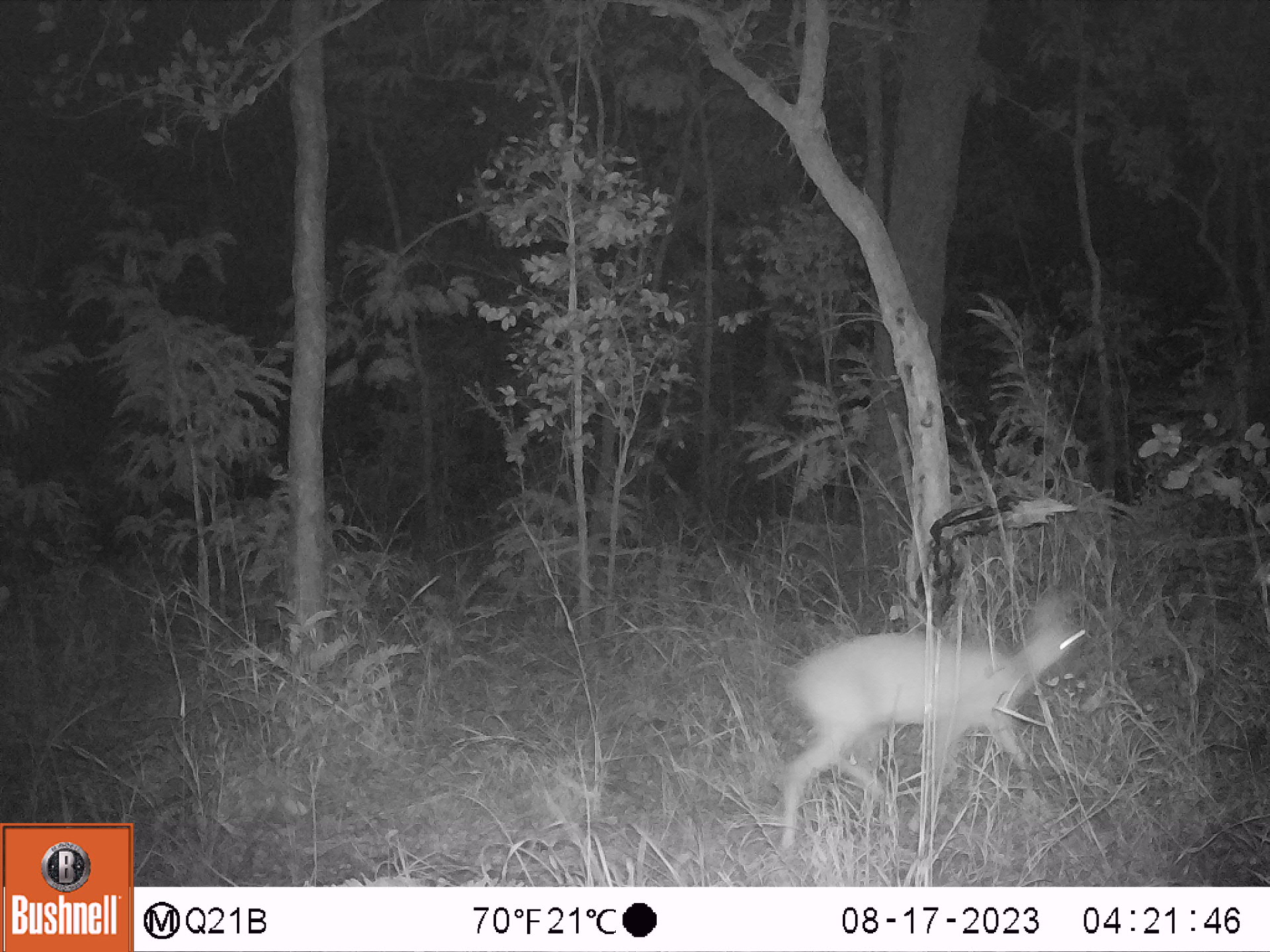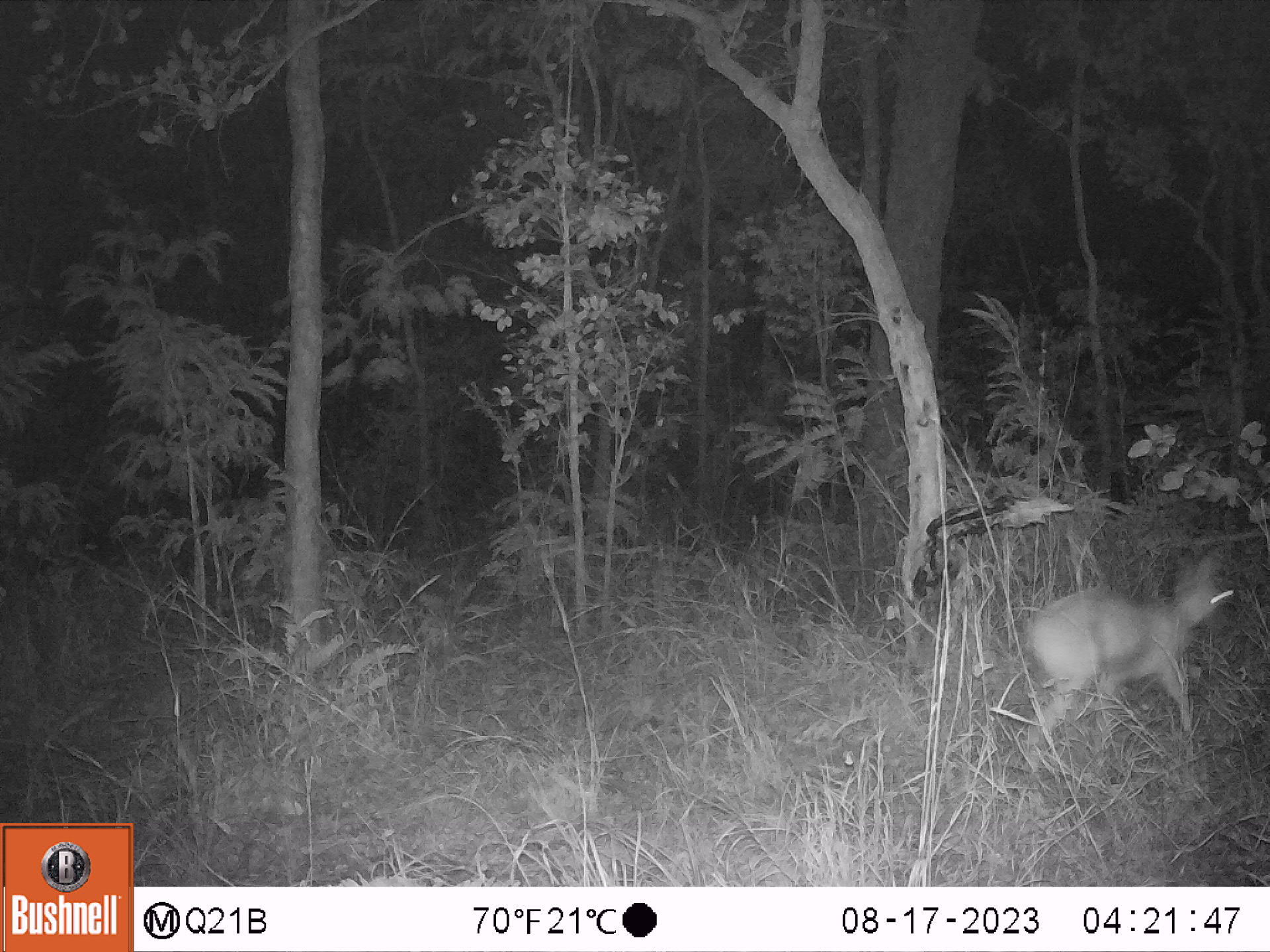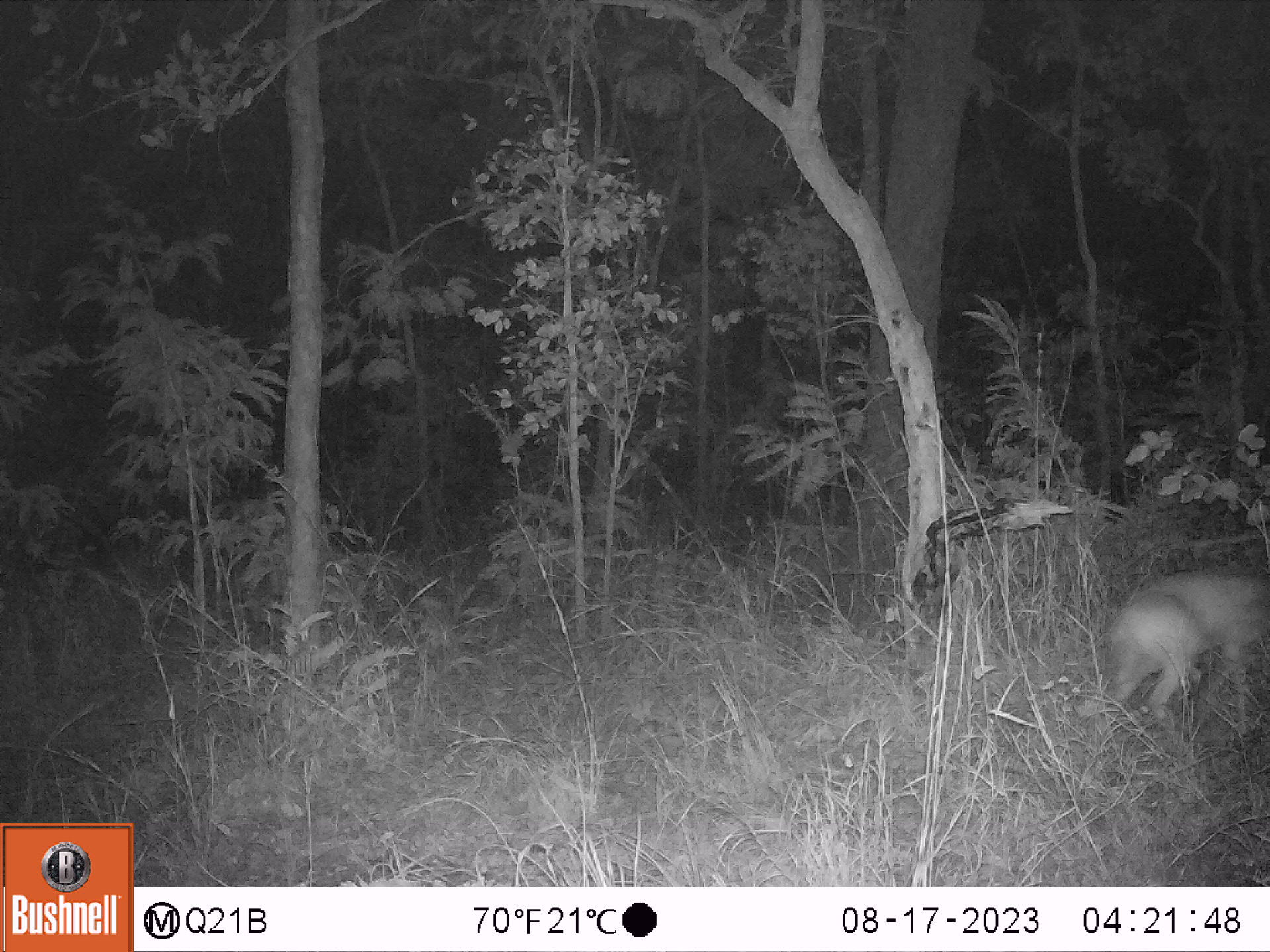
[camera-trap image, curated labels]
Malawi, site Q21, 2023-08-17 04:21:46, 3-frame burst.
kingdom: Animalia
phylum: Chordata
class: Mammalia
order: Artiodactyla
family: Bovidae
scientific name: Antilopinae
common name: small antelope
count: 1